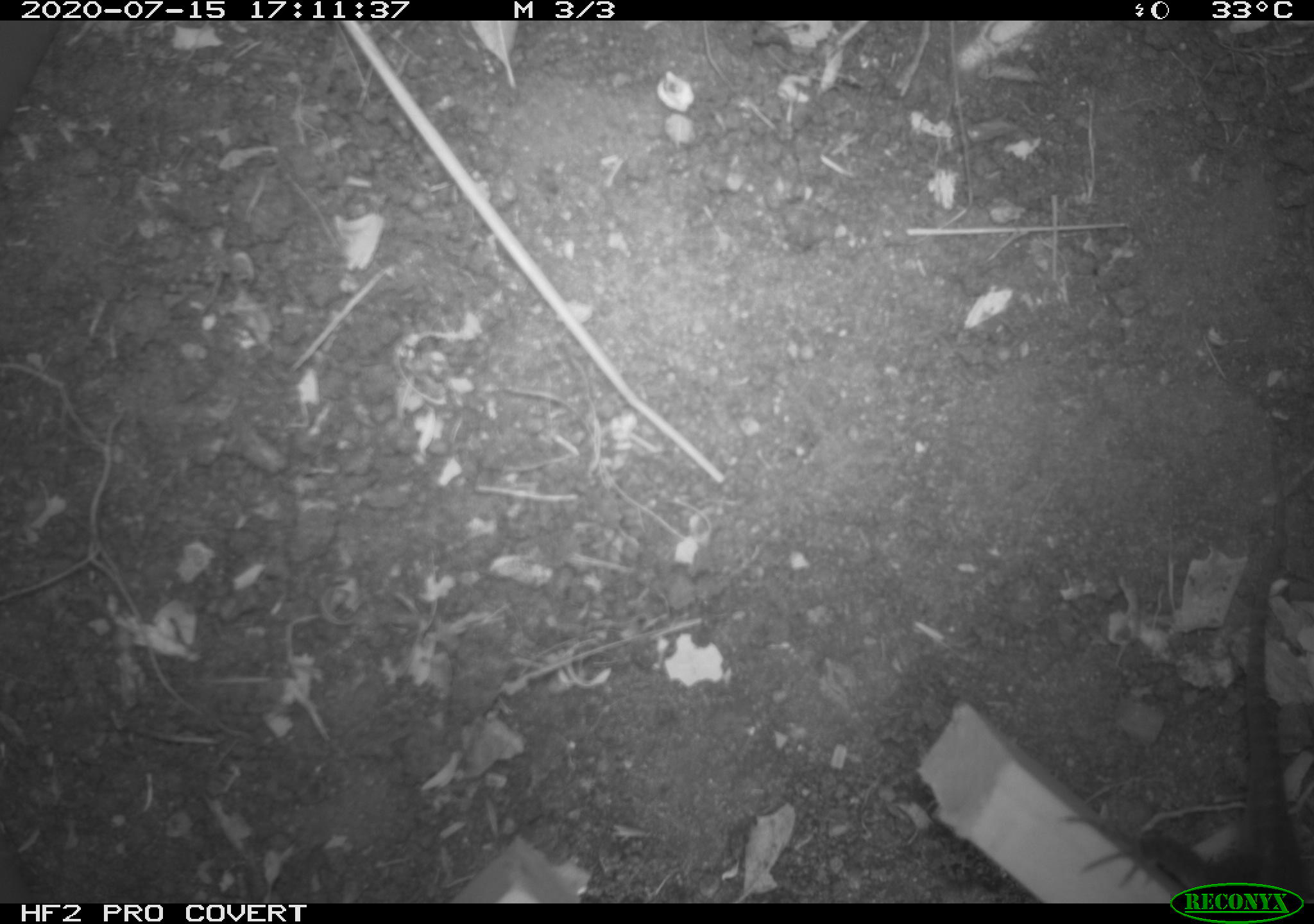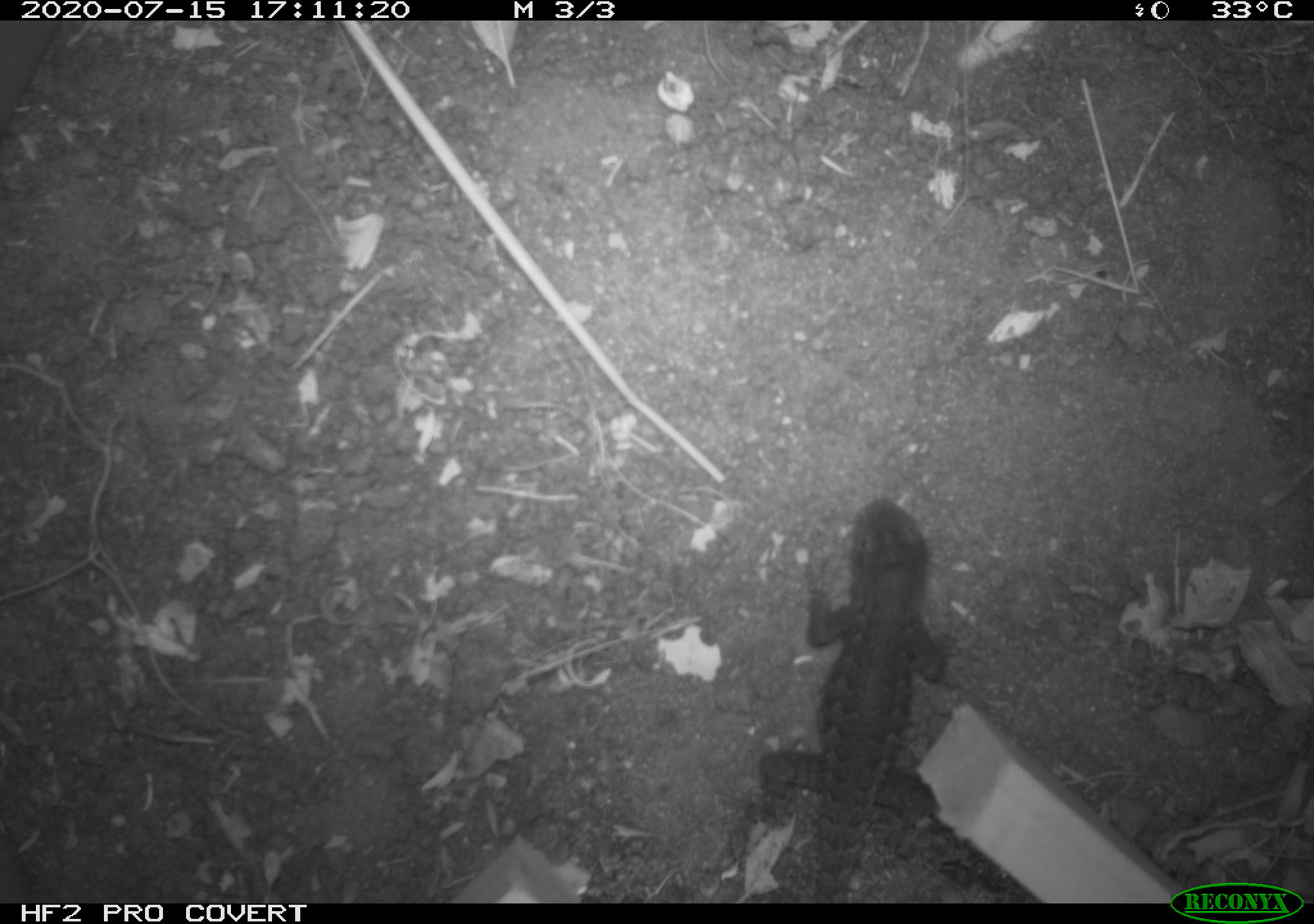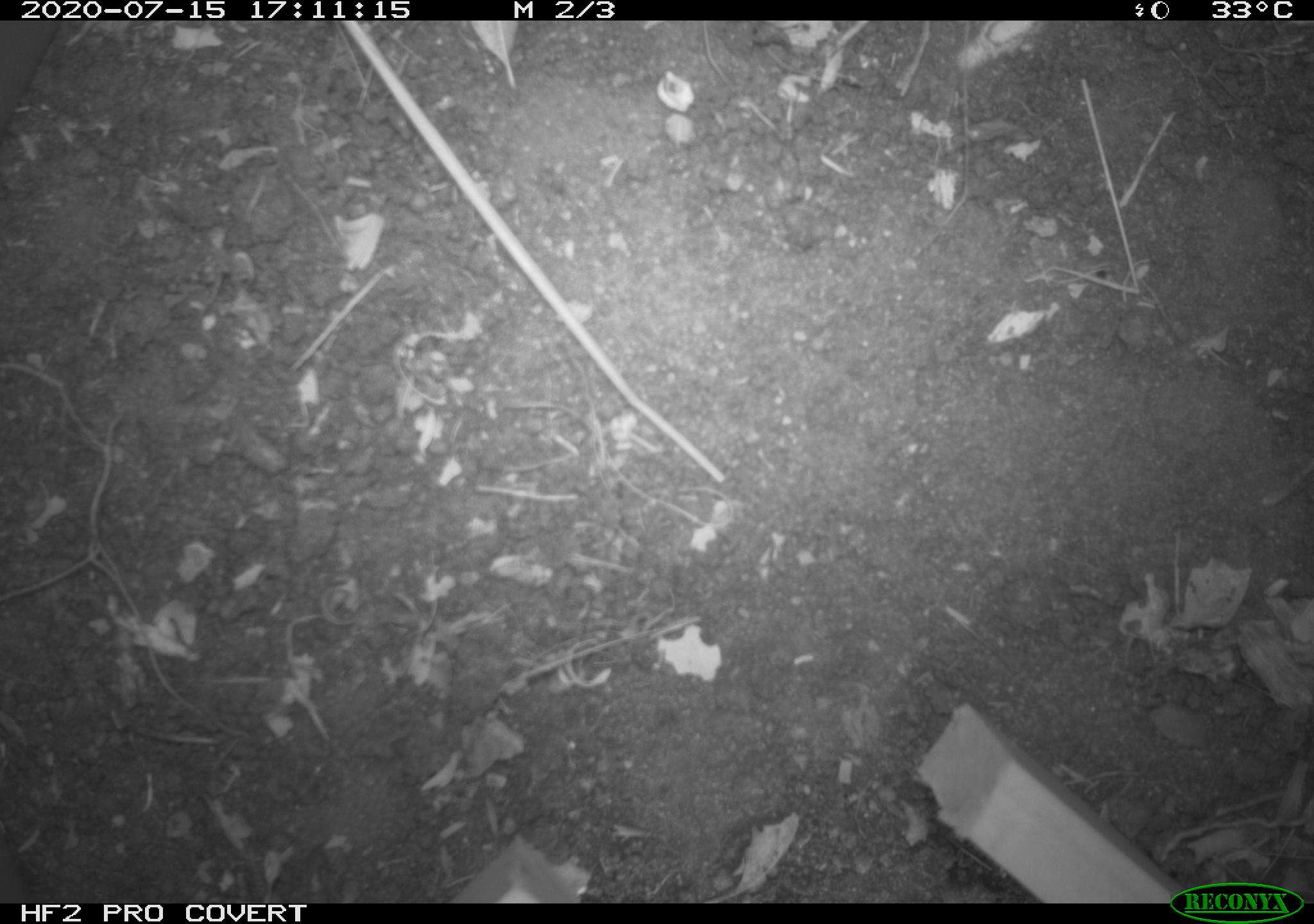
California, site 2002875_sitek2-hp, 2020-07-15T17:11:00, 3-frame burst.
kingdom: Animalia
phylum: Chordata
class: Reptilia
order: Squamata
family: Phrynosomatidae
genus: Sceloporus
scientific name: Sceloporus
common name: spiny lizards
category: sceloporus species